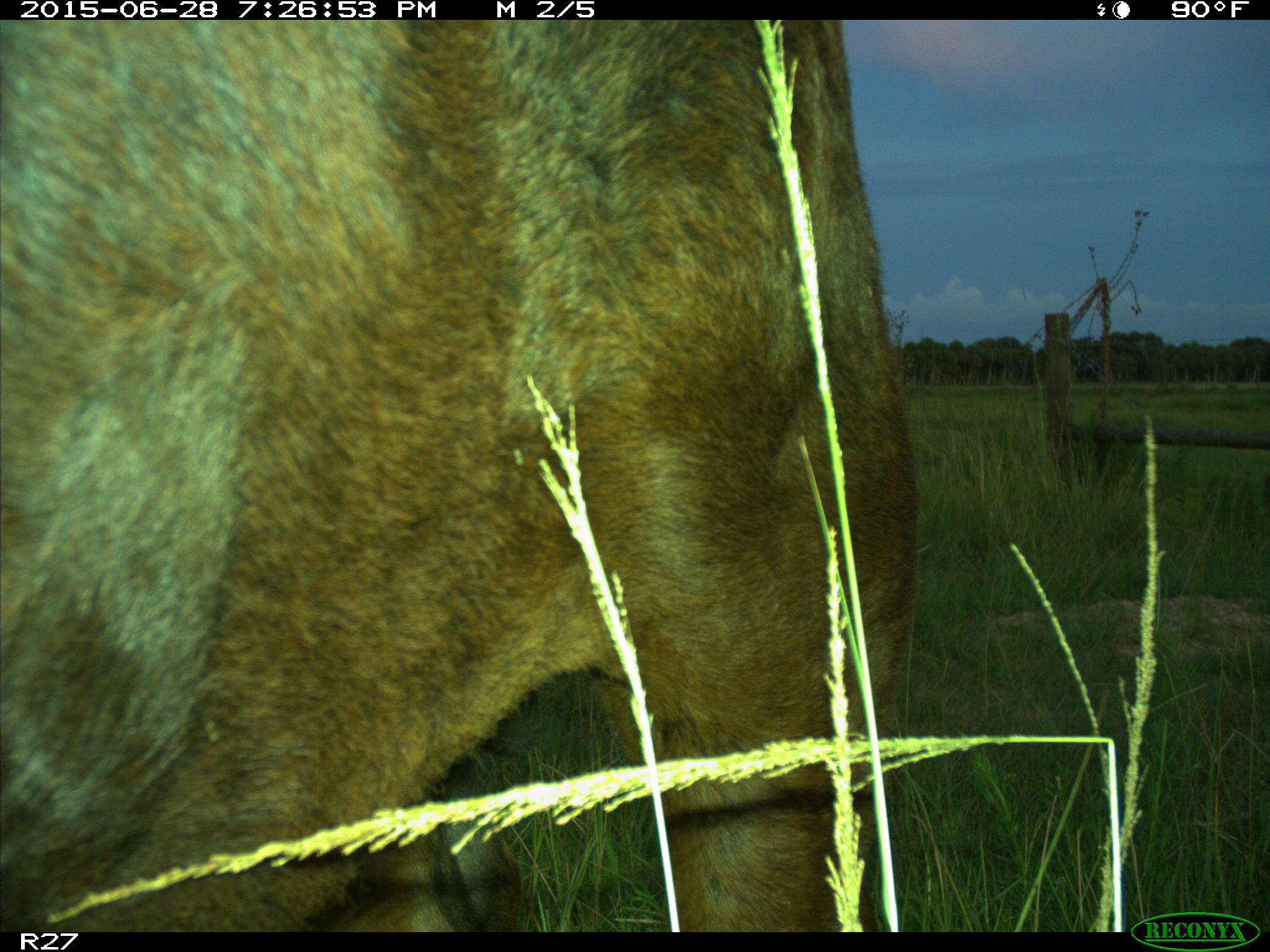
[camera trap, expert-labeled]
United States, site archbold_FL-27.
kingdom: Animalia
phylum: Chordata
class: Mammalia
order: Artiodactyla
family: Bovidae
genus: Bos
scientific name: Bos taurus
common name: domestic cow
Bos taurus (domestic cow).